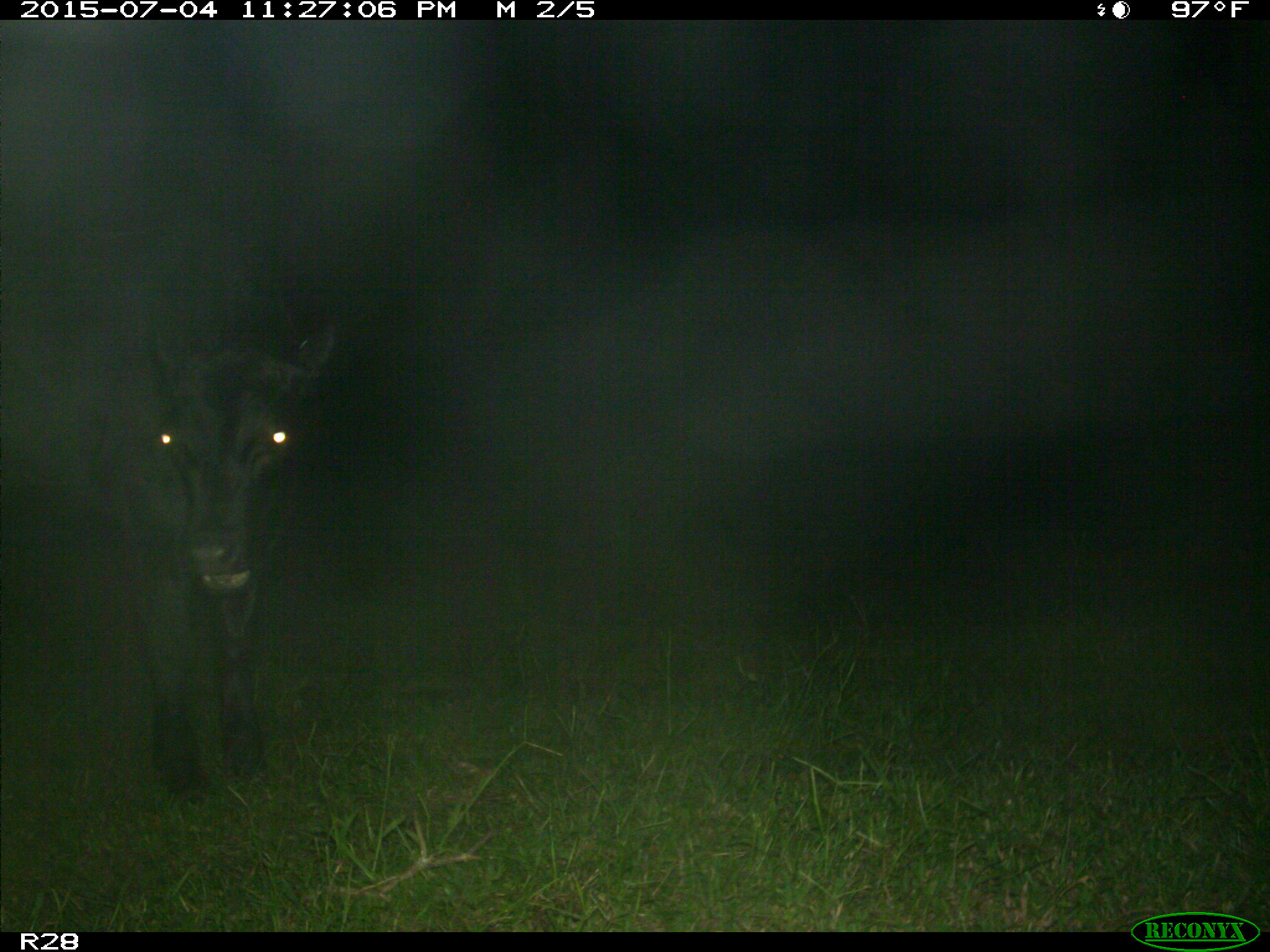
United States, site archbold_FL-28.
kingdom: Animalia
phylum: Chordata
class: Mammalia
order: Artiodactyla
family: Bovidae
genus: Bos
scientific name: Bos taurus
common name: domestic cow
Bos taurus (domestic cow).